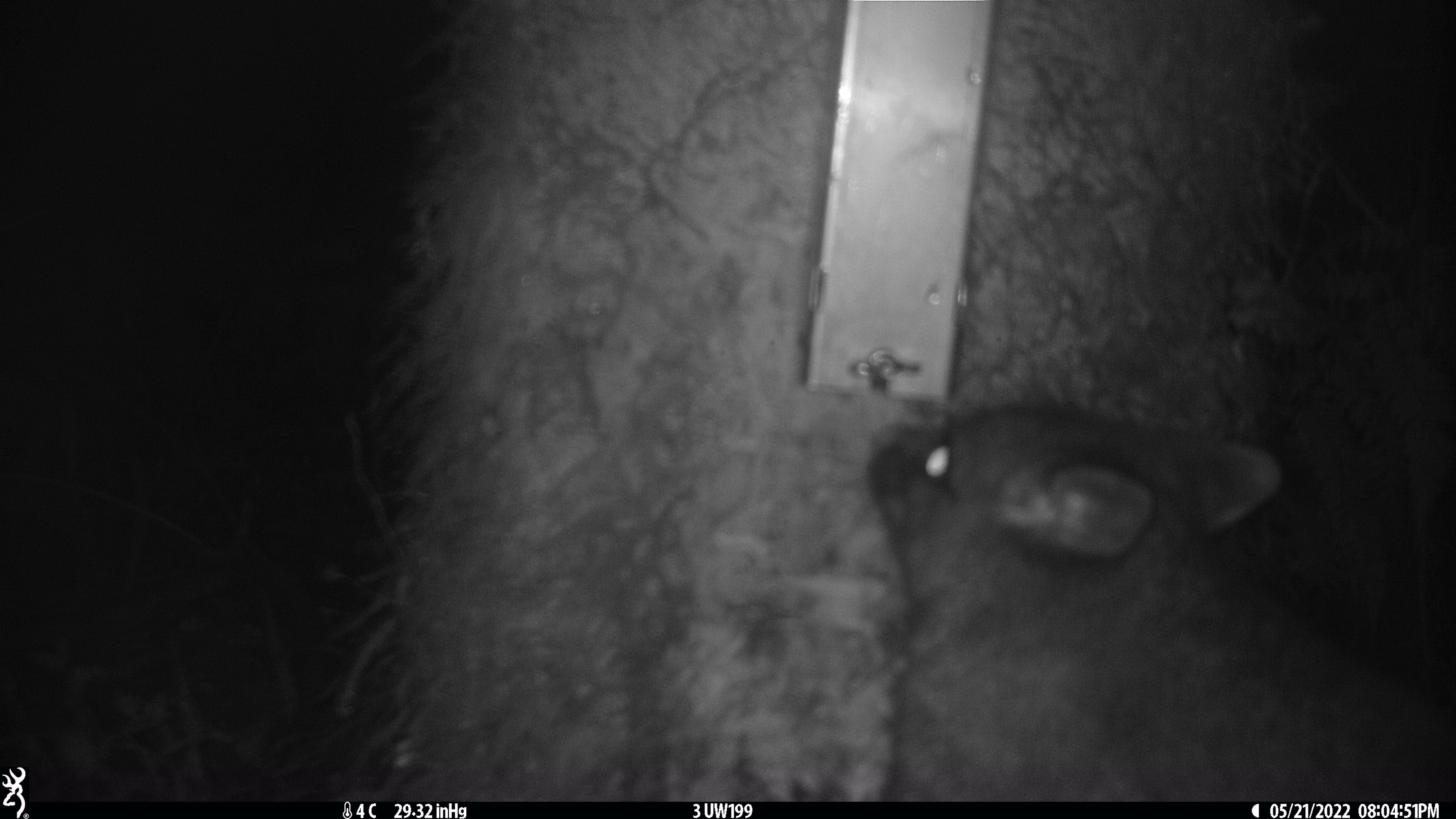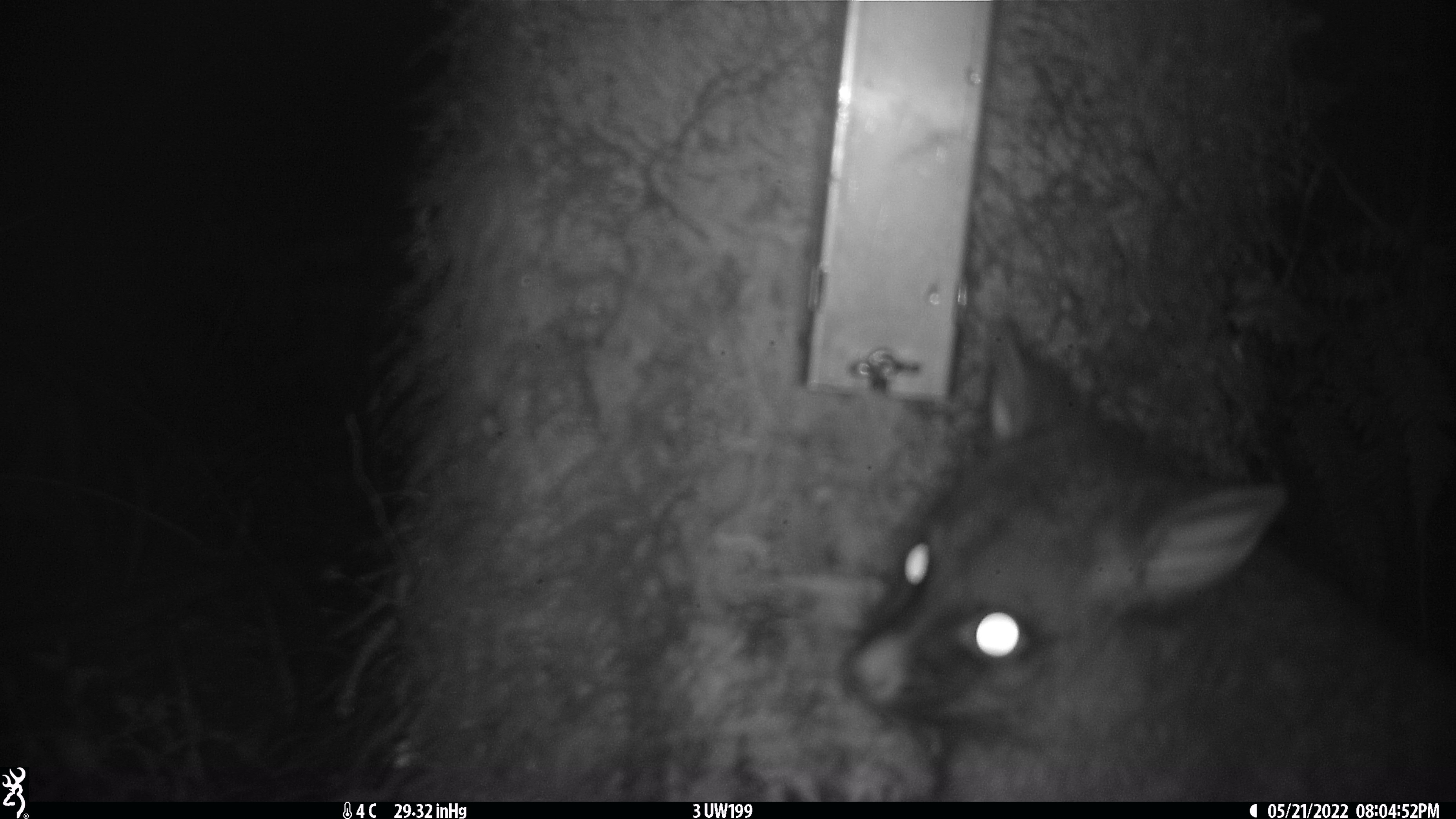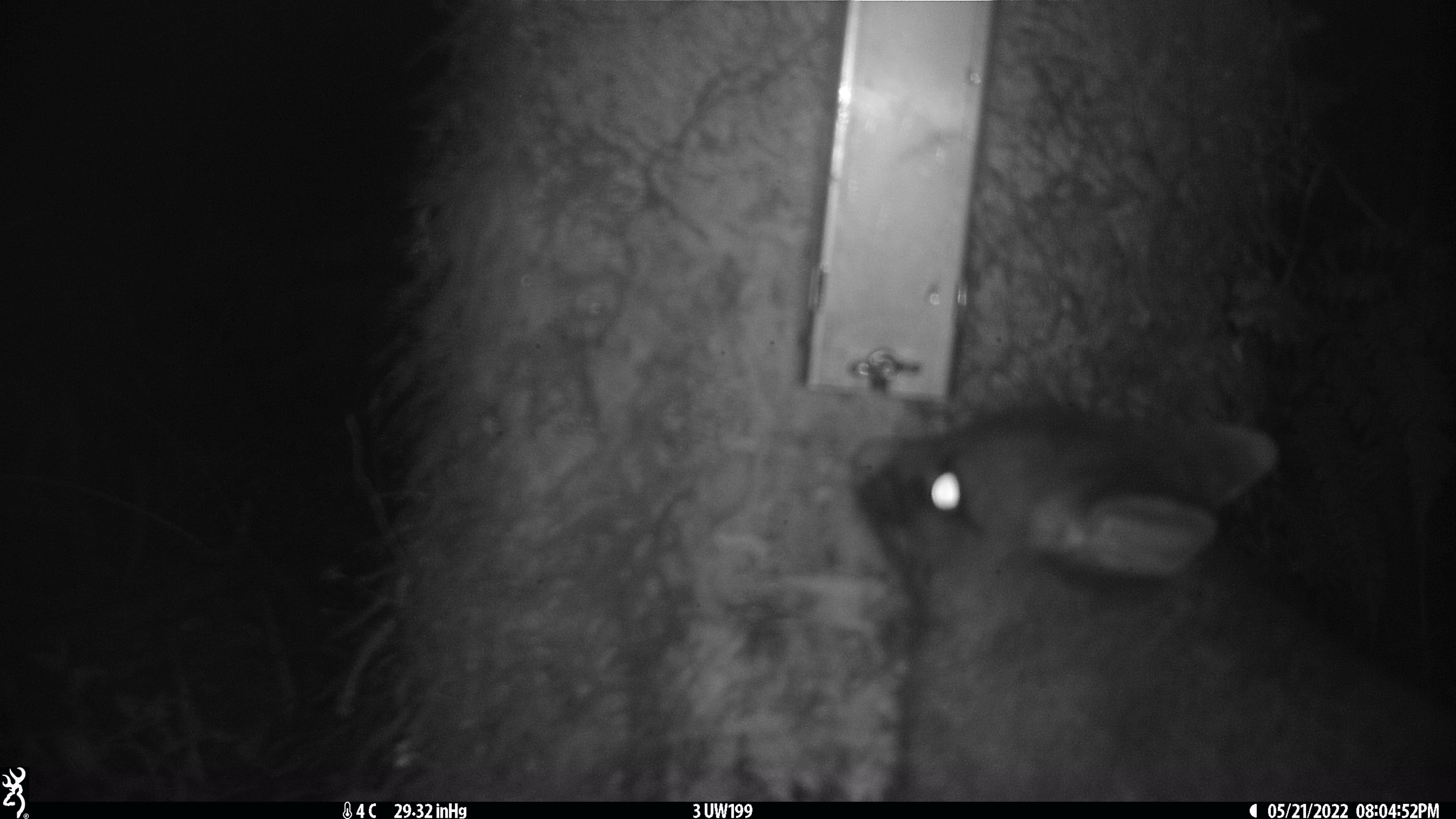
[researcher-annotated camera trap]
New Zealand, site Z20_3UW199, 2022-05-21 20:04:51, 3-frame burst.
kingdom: Animalia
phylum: Chordata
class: Mammalia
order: Diprotodontia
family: Phalangeridae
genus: Trichosurus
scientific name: Trichosurus vulpecula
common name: common brushtail possum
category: possum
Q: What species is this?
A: Possum (common brushtail possum) (Trichosurus vulpecula).